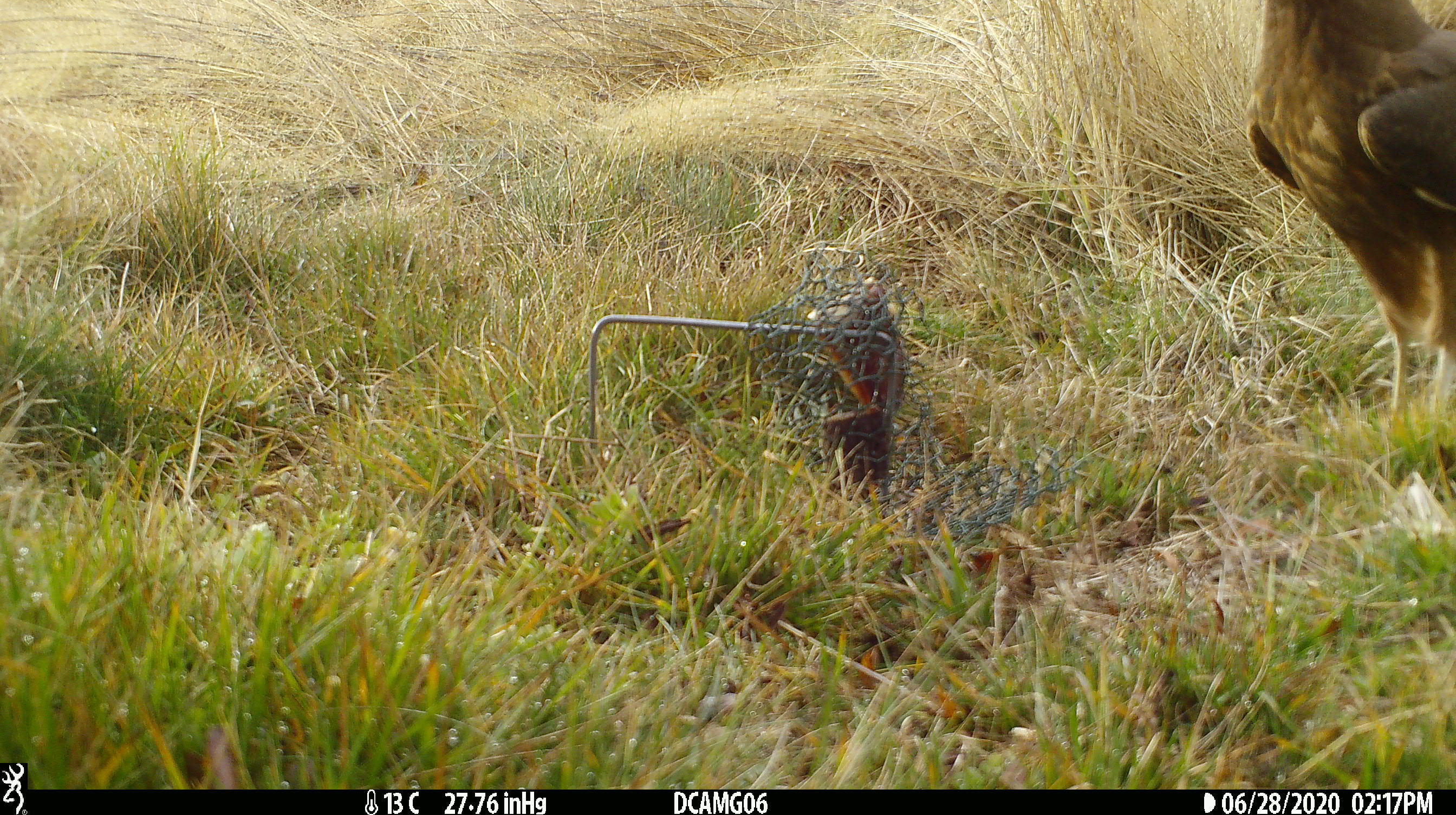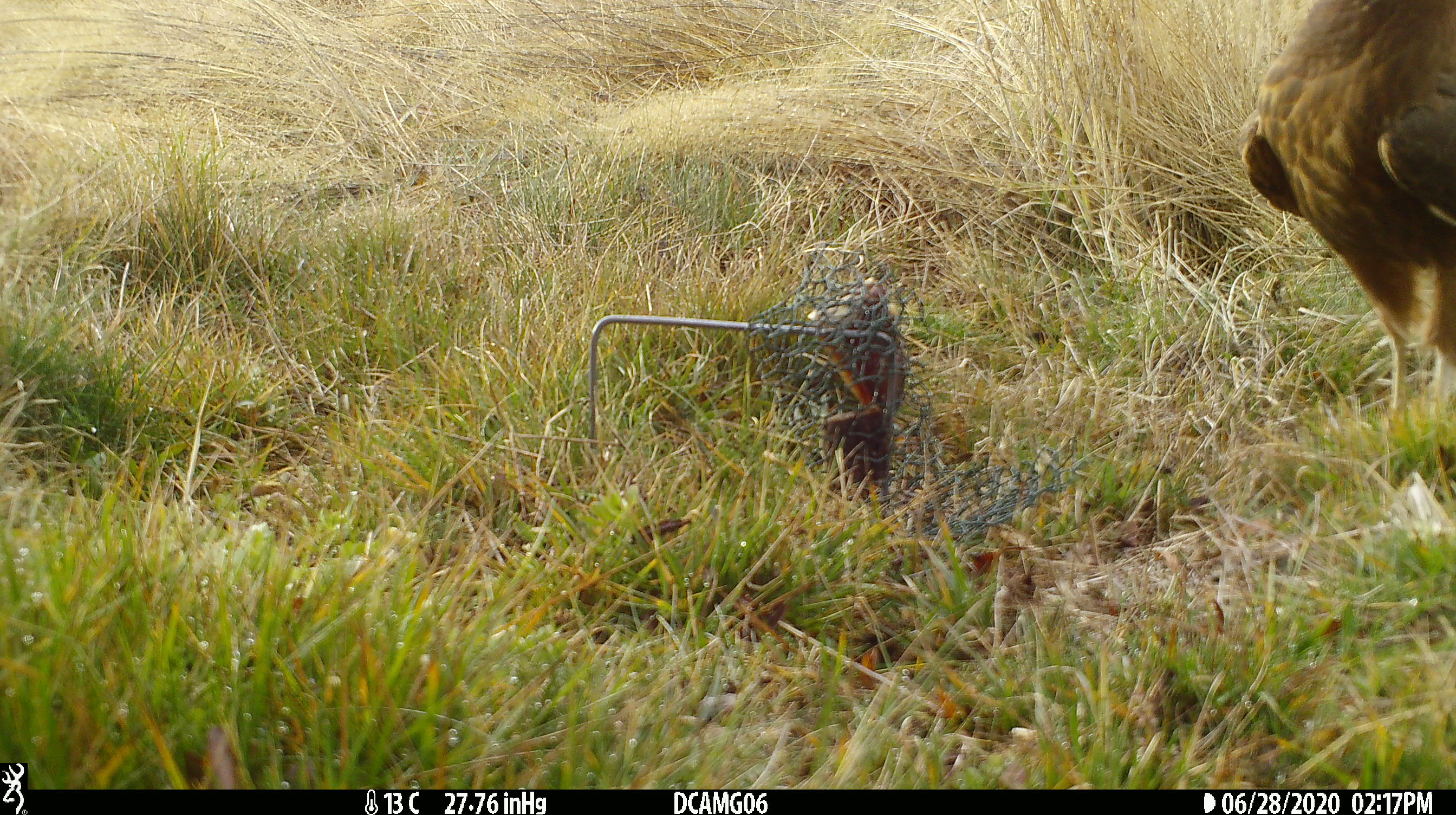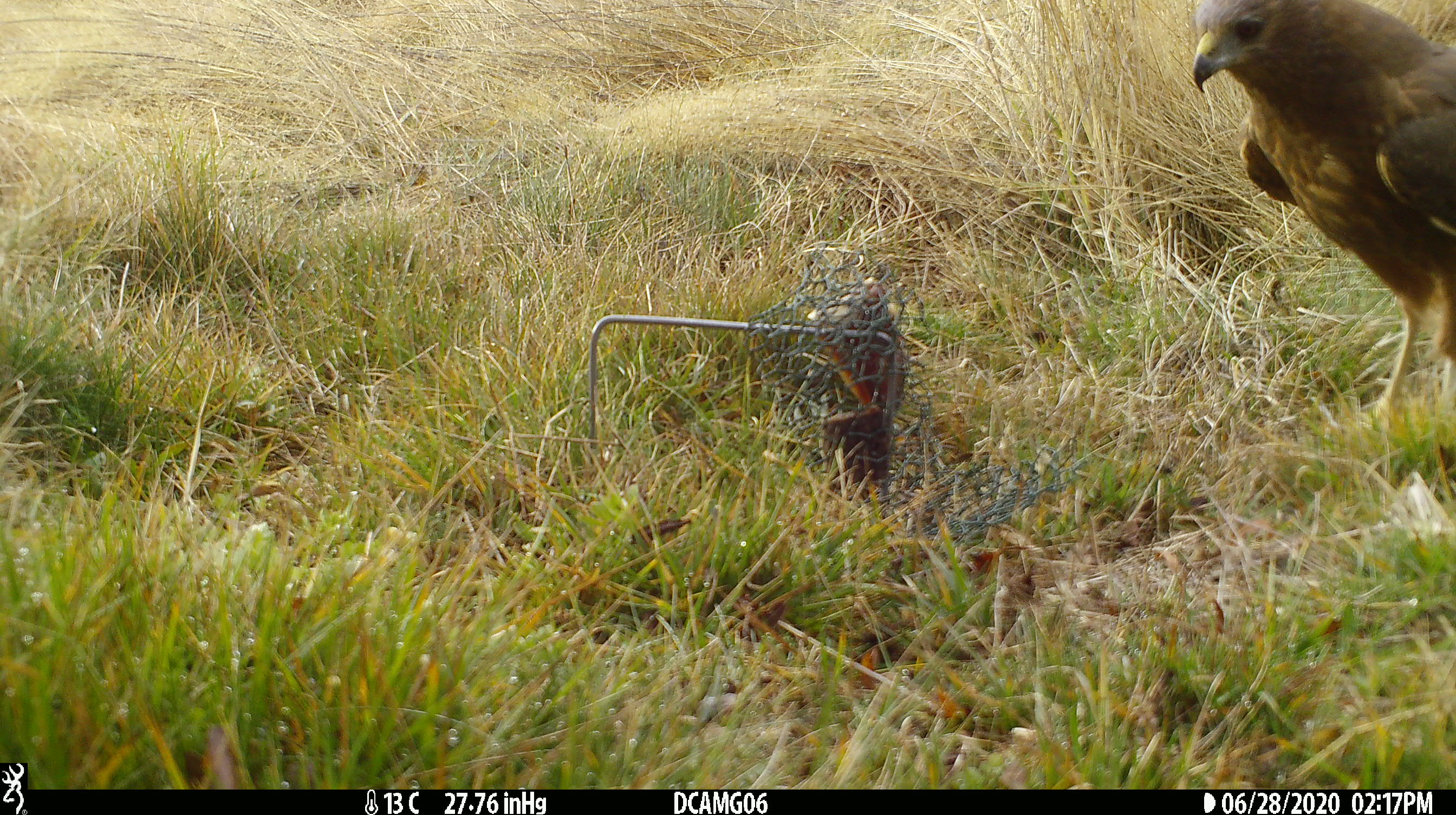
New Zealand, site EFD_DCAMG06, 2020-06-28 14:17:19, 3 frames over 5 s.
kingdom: Animalia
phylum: Chordata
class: Aves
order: Accipitriformes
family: Accipitridae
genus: Circus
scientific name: Circus approximans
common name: swamp harrier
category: harrier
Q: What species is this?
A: Harrier (swamp harrier) (Circus approximans).